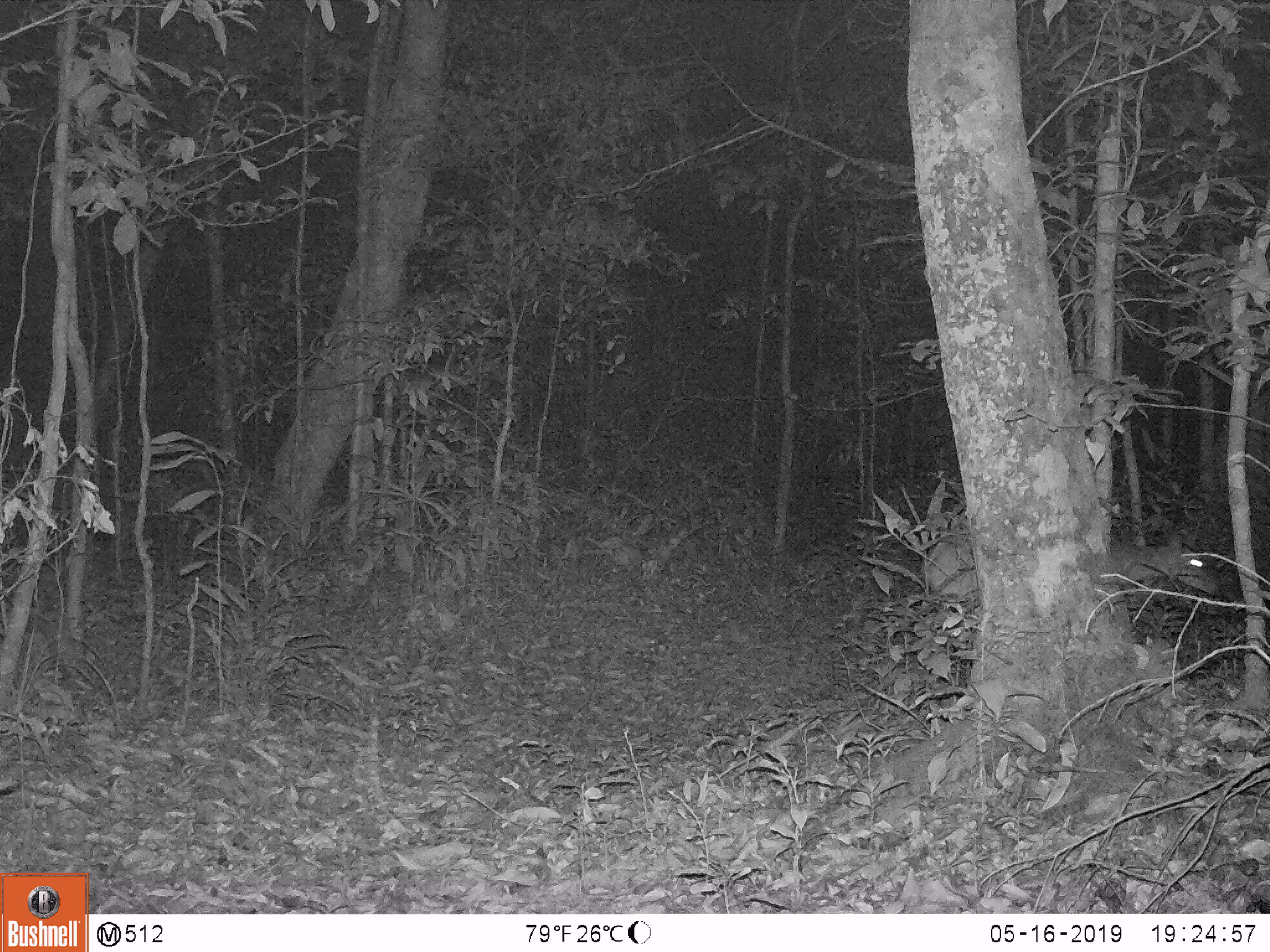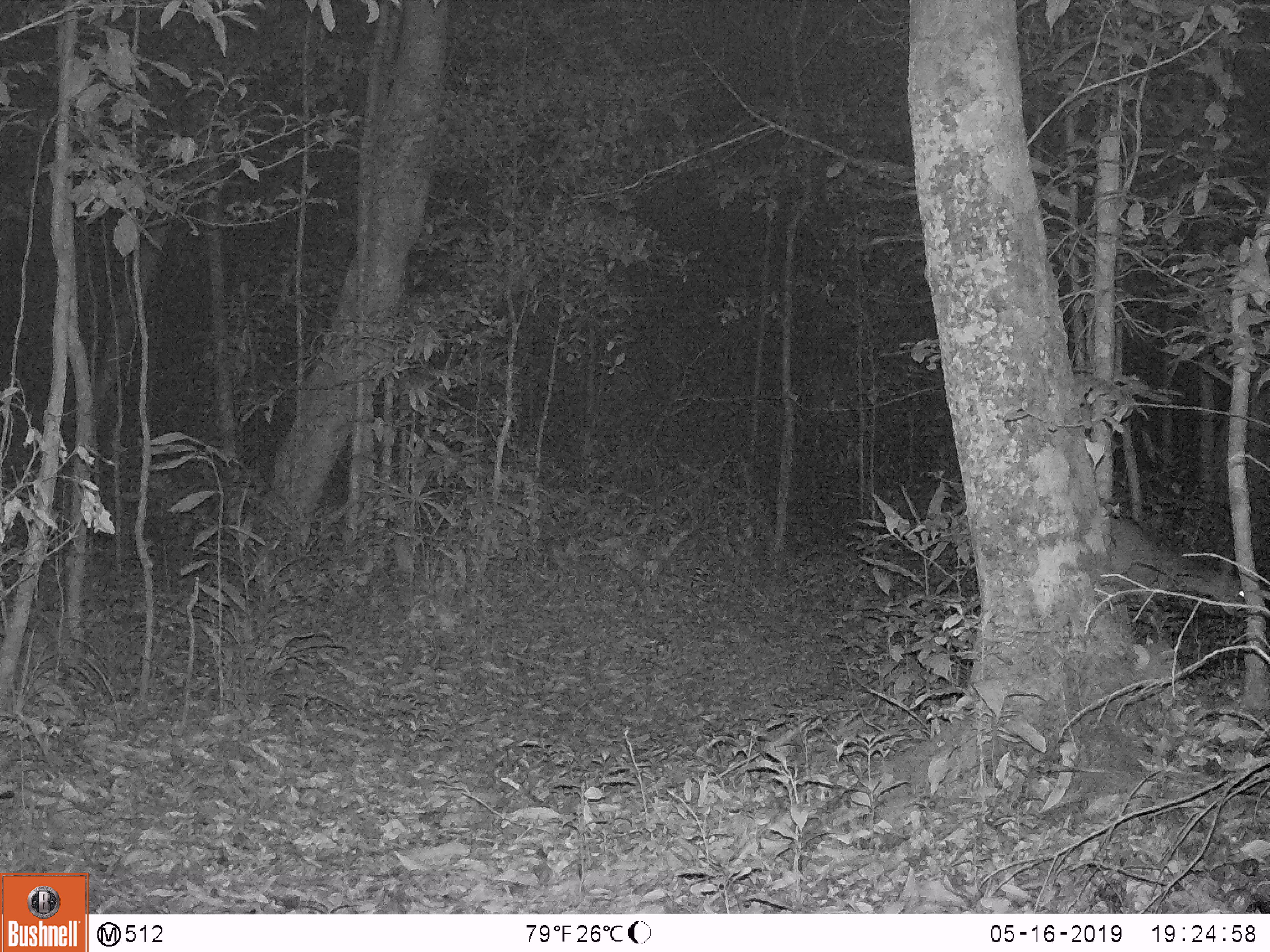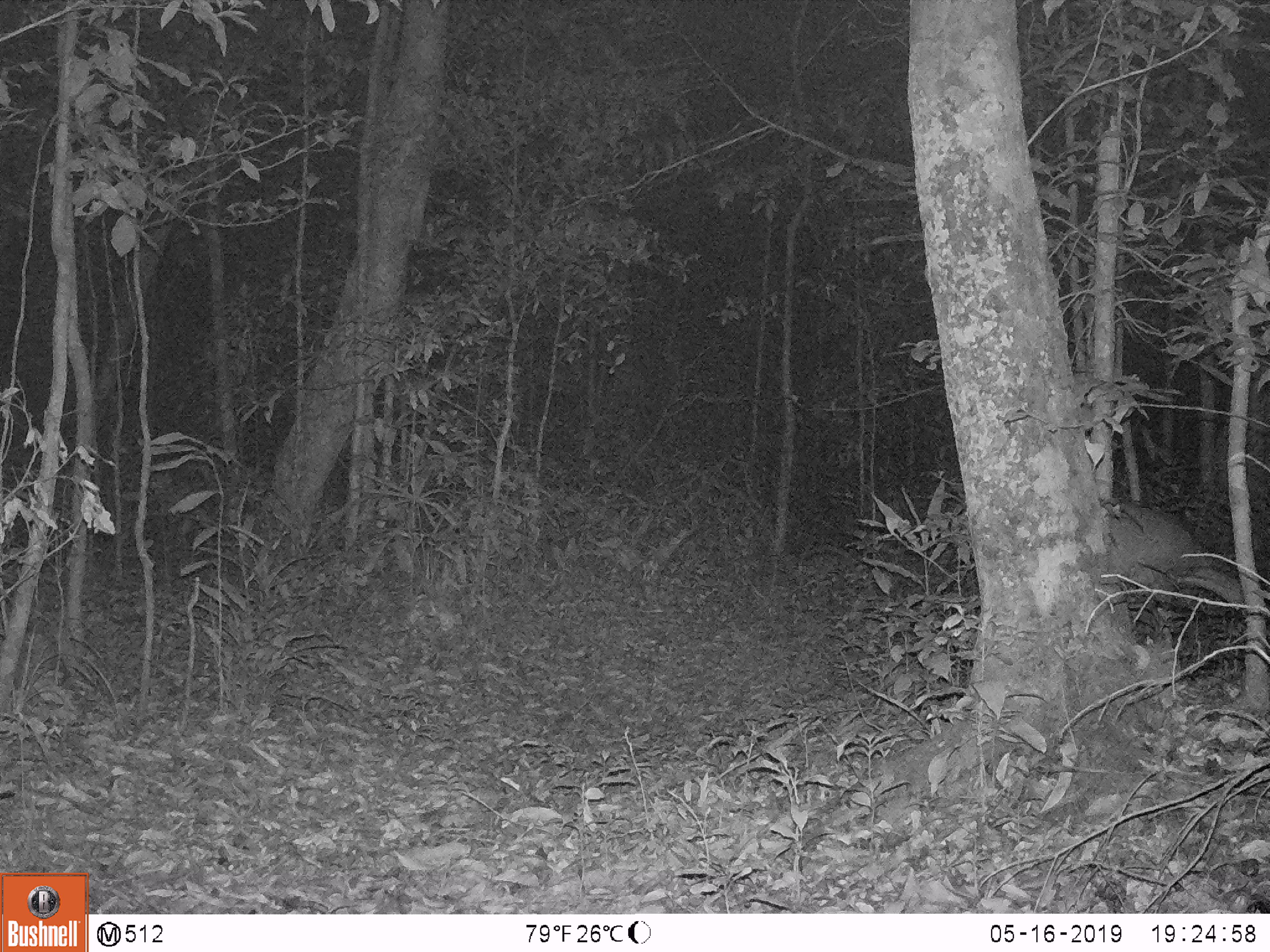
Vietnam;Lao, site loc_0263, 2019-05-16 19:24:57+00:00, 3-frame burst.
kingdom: Animalia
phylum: Chordata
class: Mammalia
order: Artiodactyla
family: Cervidae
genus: Muntiacus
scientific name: Muntiacus vuquangensis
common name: large-antlered muntjac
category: large antlered muntjac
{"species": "large antlered muntjac (large-antlered muntjac) (Muntiacus vuquangensis)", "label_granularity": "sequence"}